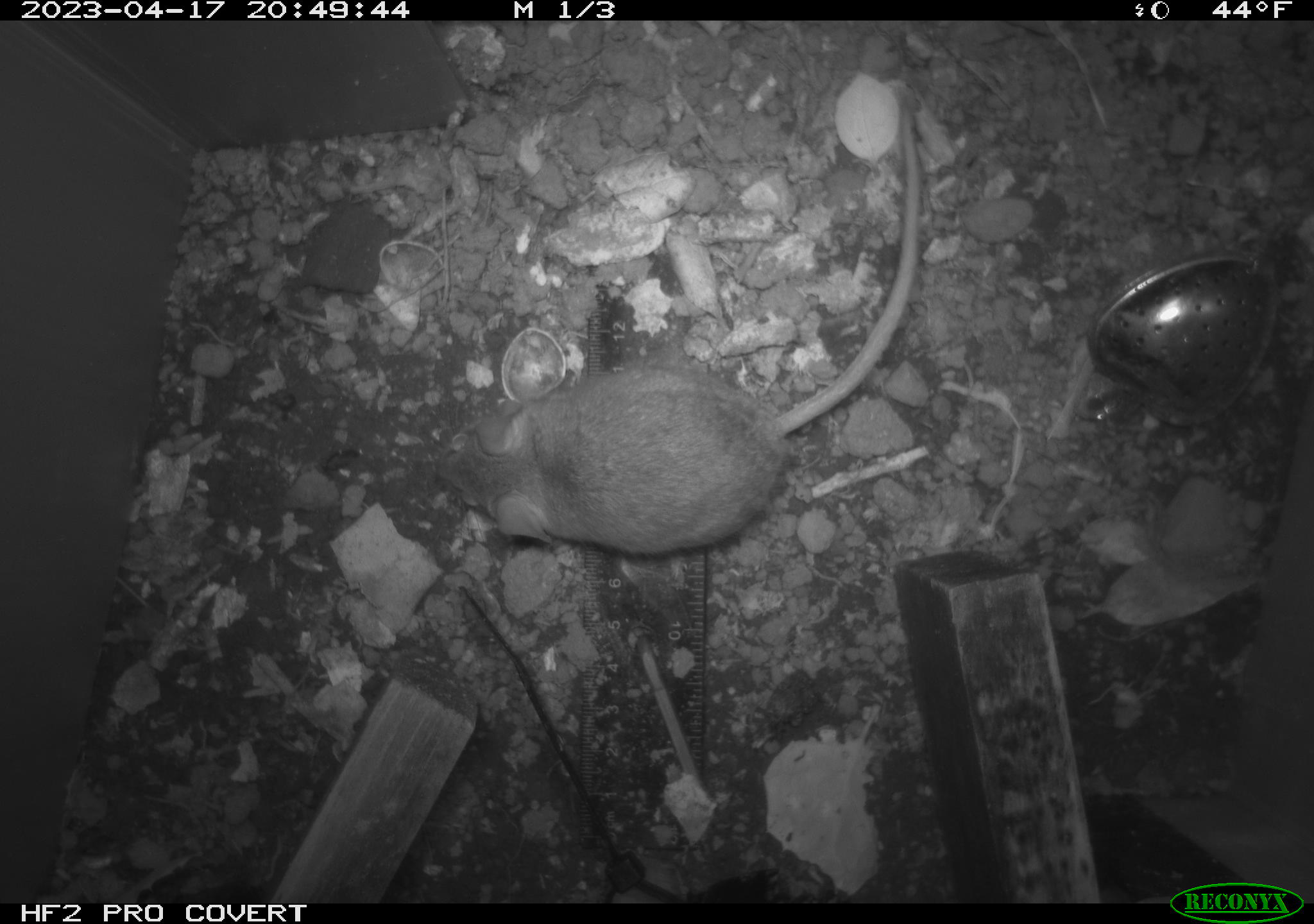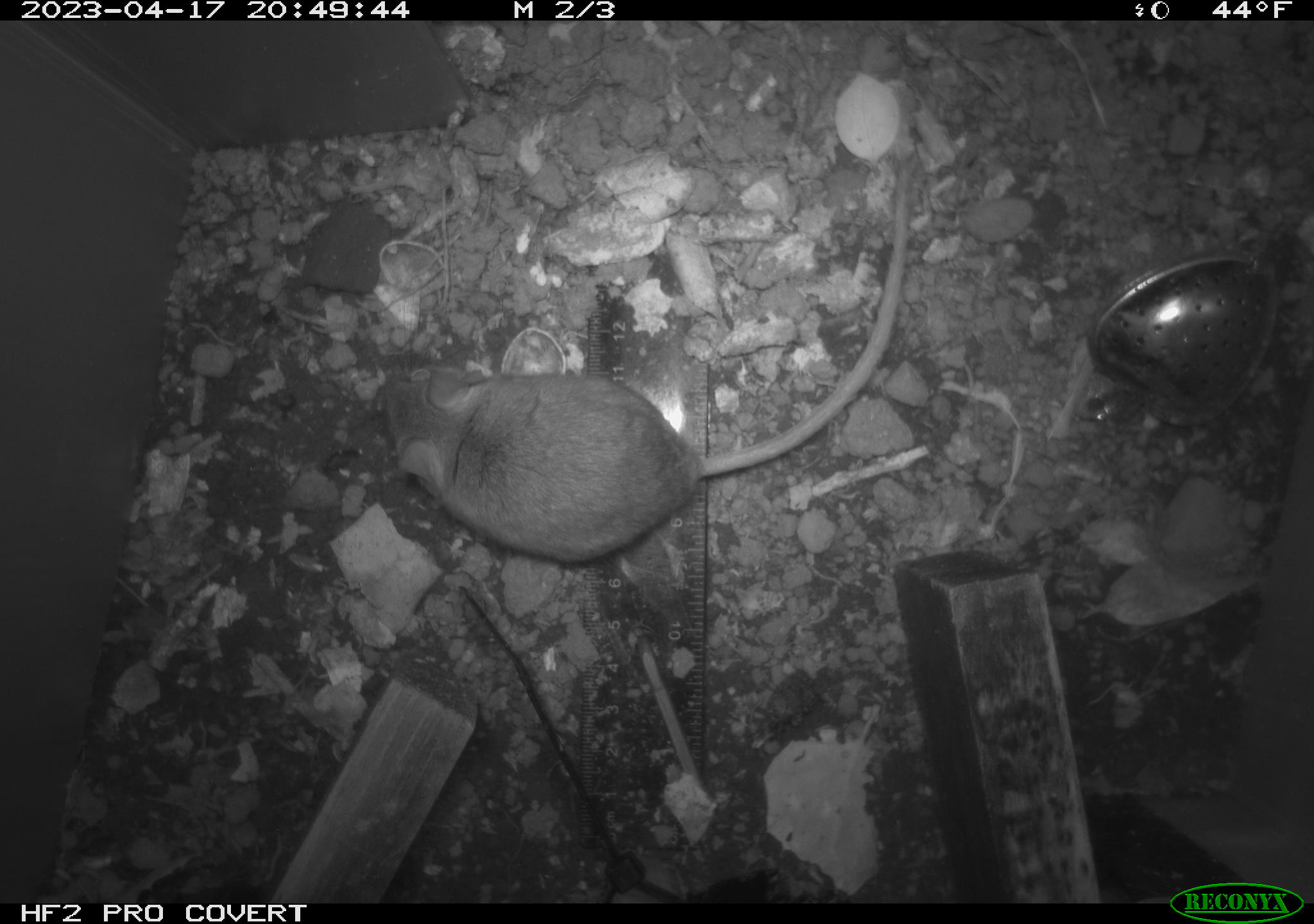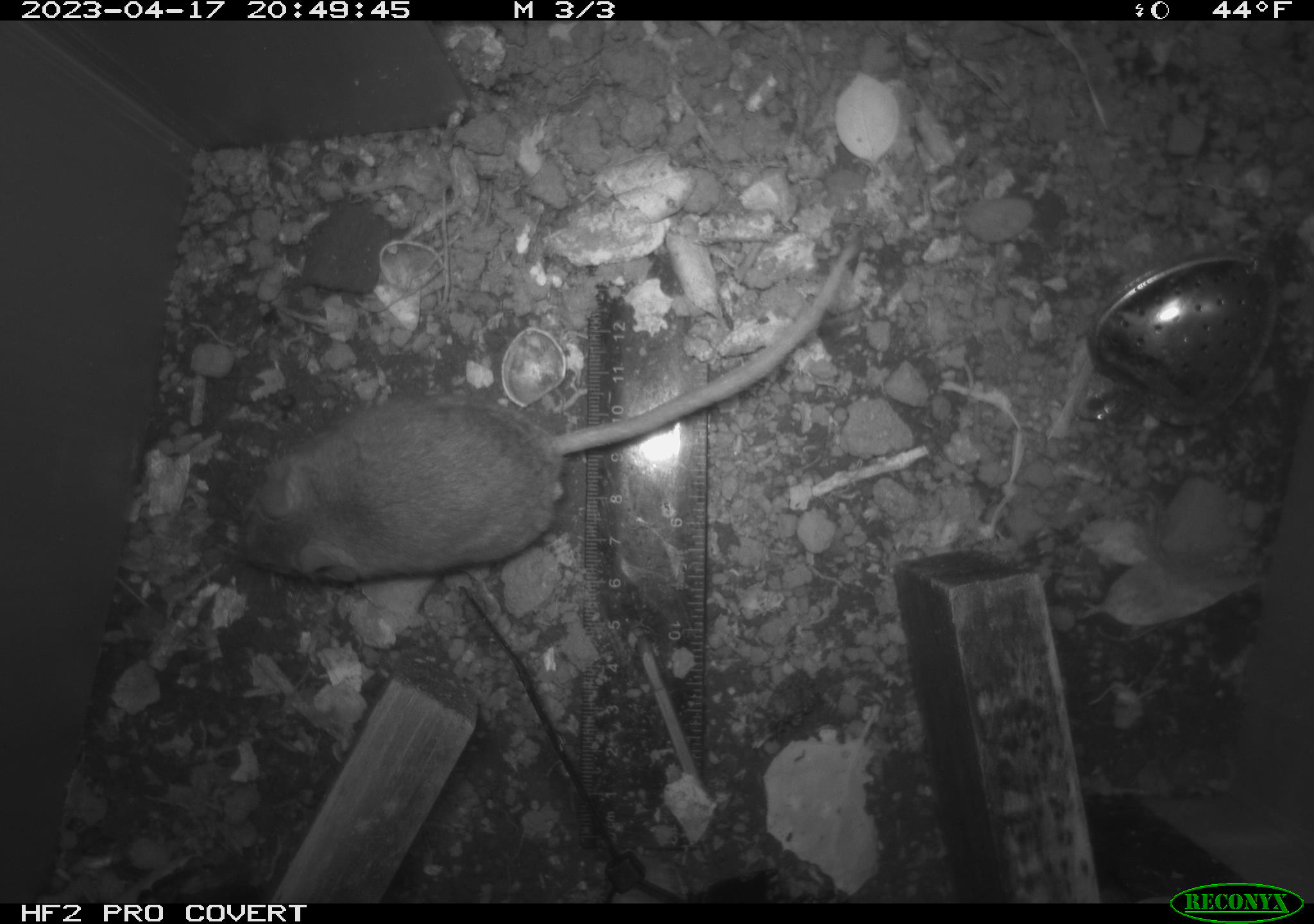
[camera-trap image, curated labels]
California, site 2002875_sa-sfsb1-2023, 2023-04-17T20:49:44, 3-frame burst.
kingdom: Animalia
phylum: Chordata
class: Mammalia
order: Rodentia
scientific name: Rodentia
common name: mouse species